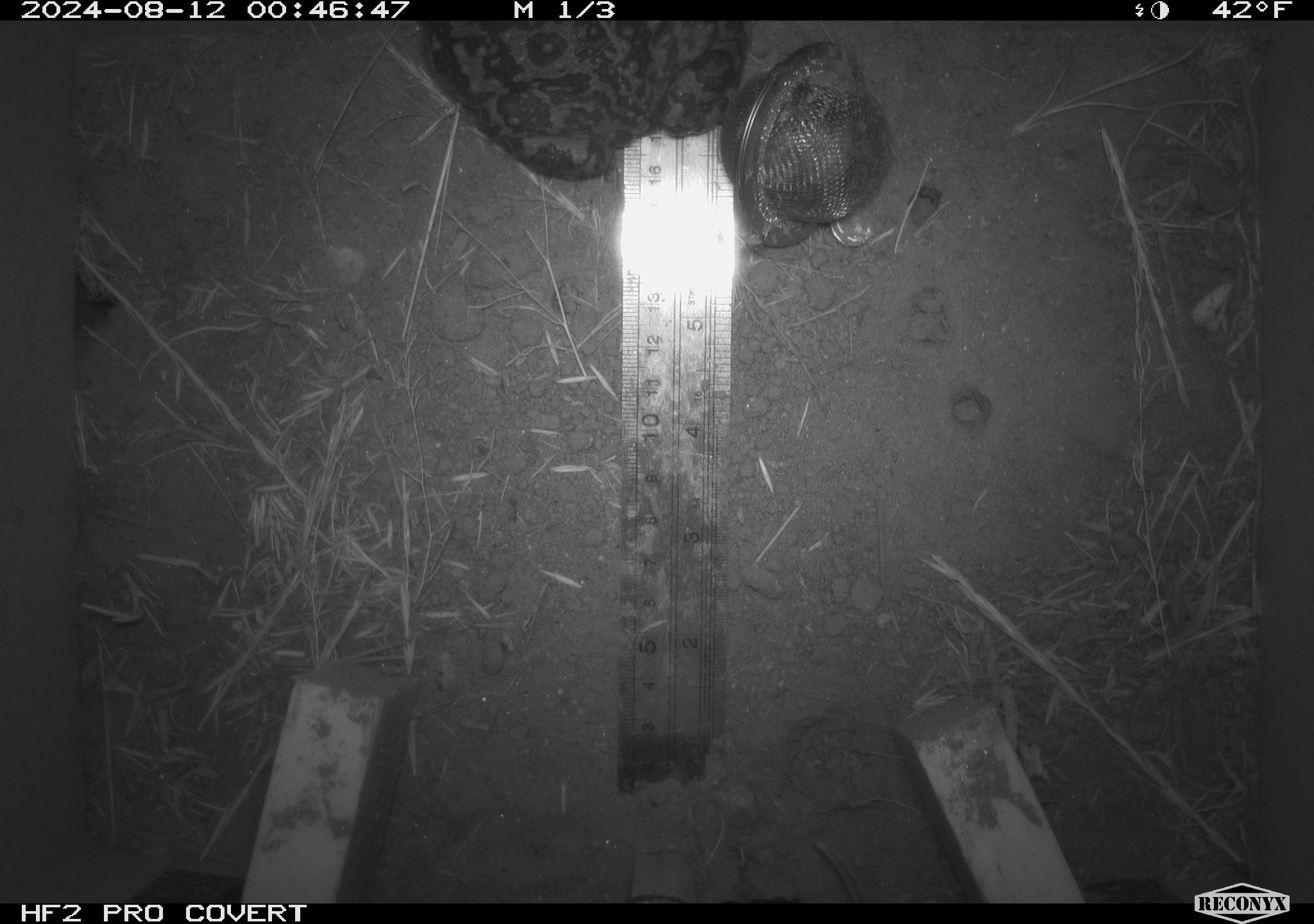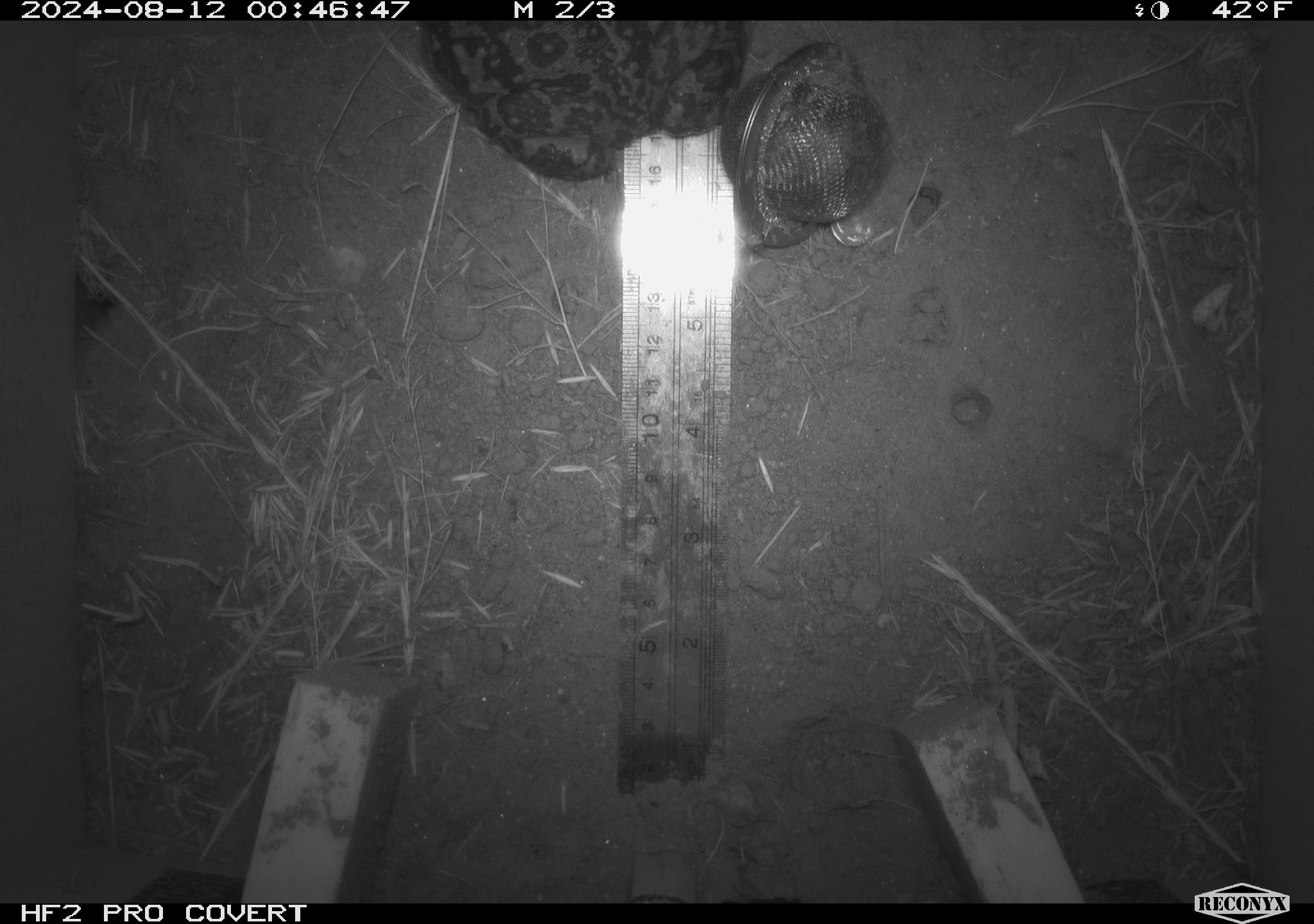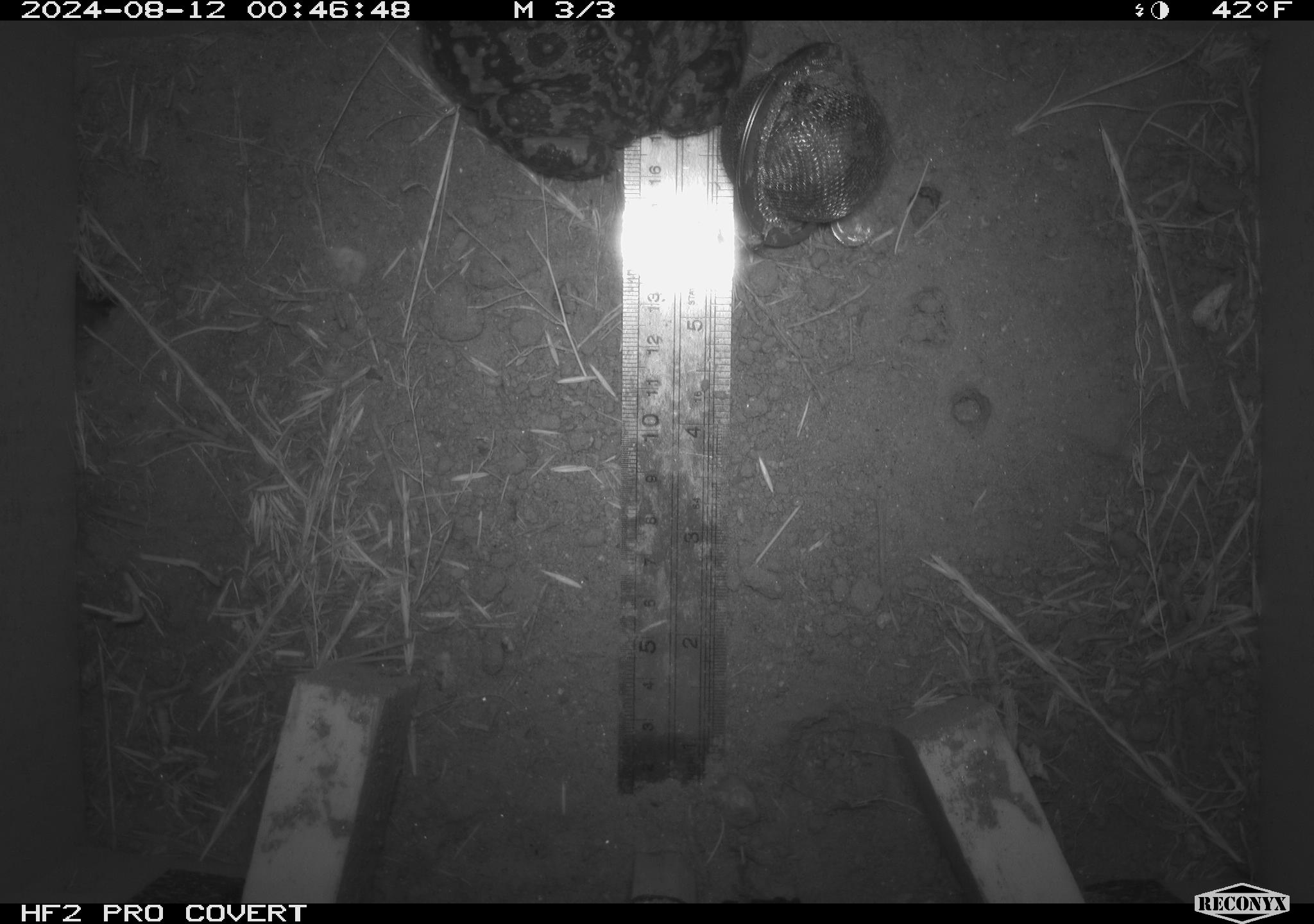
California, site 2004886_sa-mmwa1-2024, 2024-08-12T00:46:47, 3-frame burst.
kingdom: Animalia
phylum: Chordata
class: Amphibia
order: Anura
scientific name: Anura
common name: frogs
Frogs (Anura).